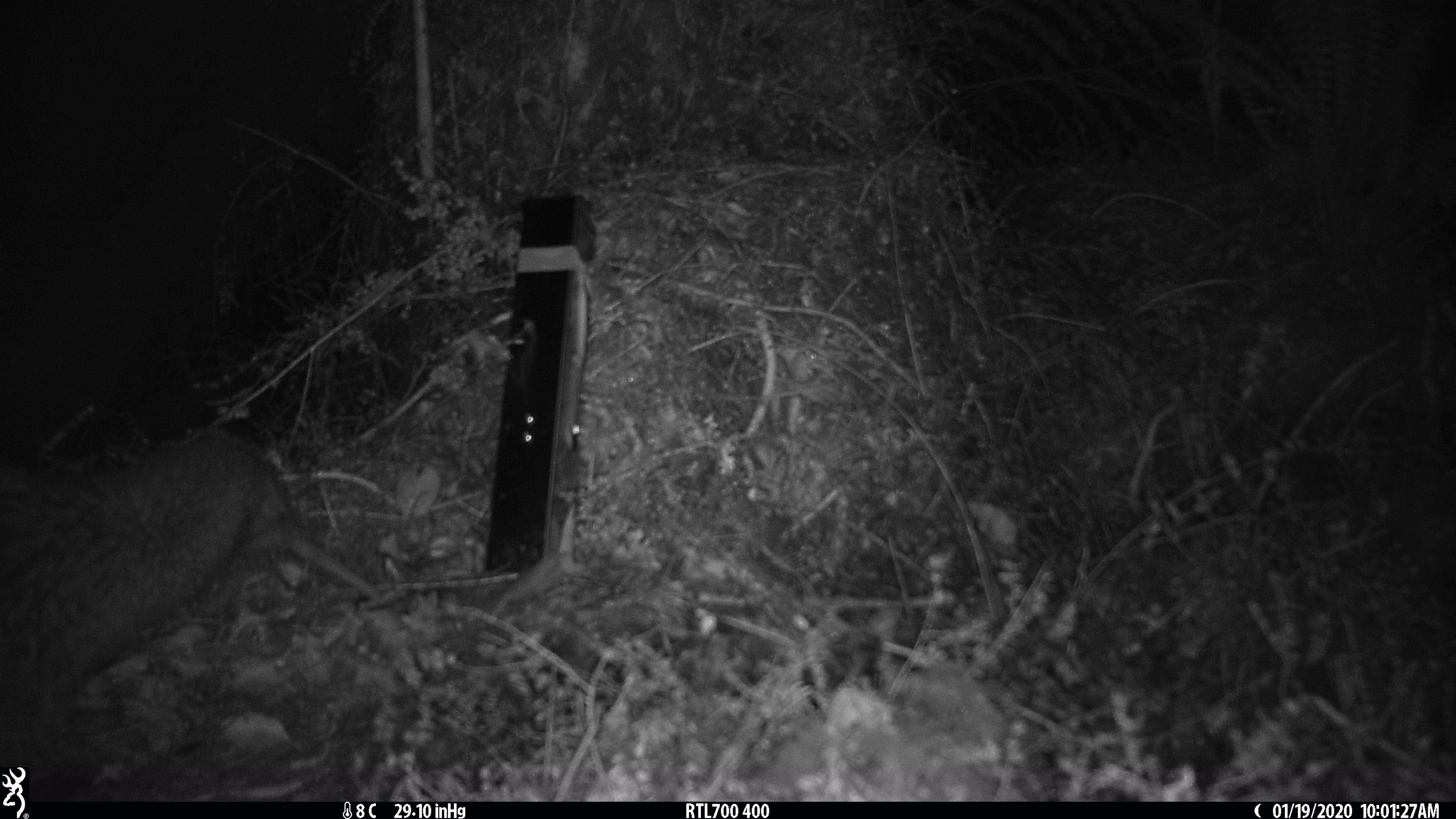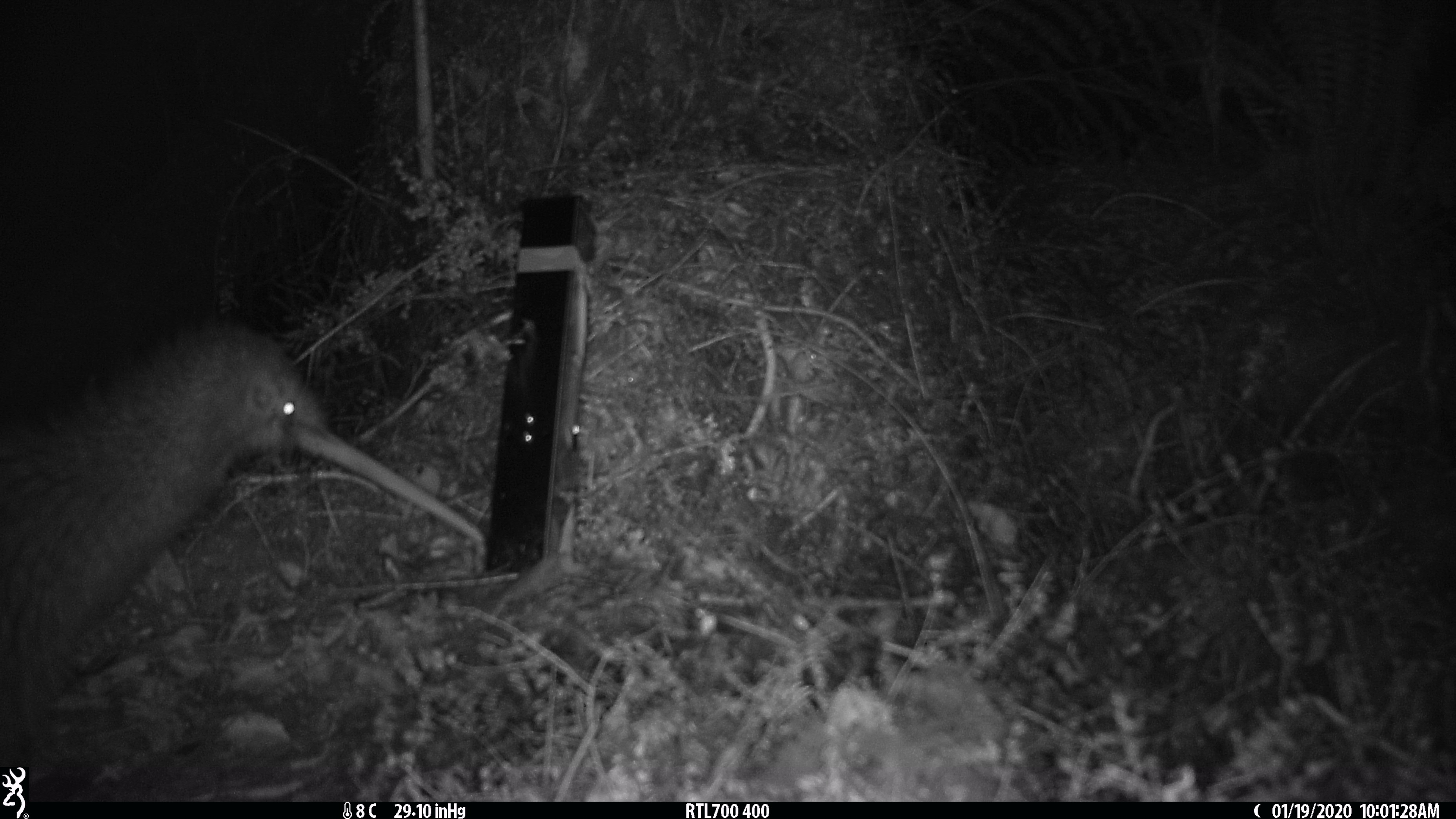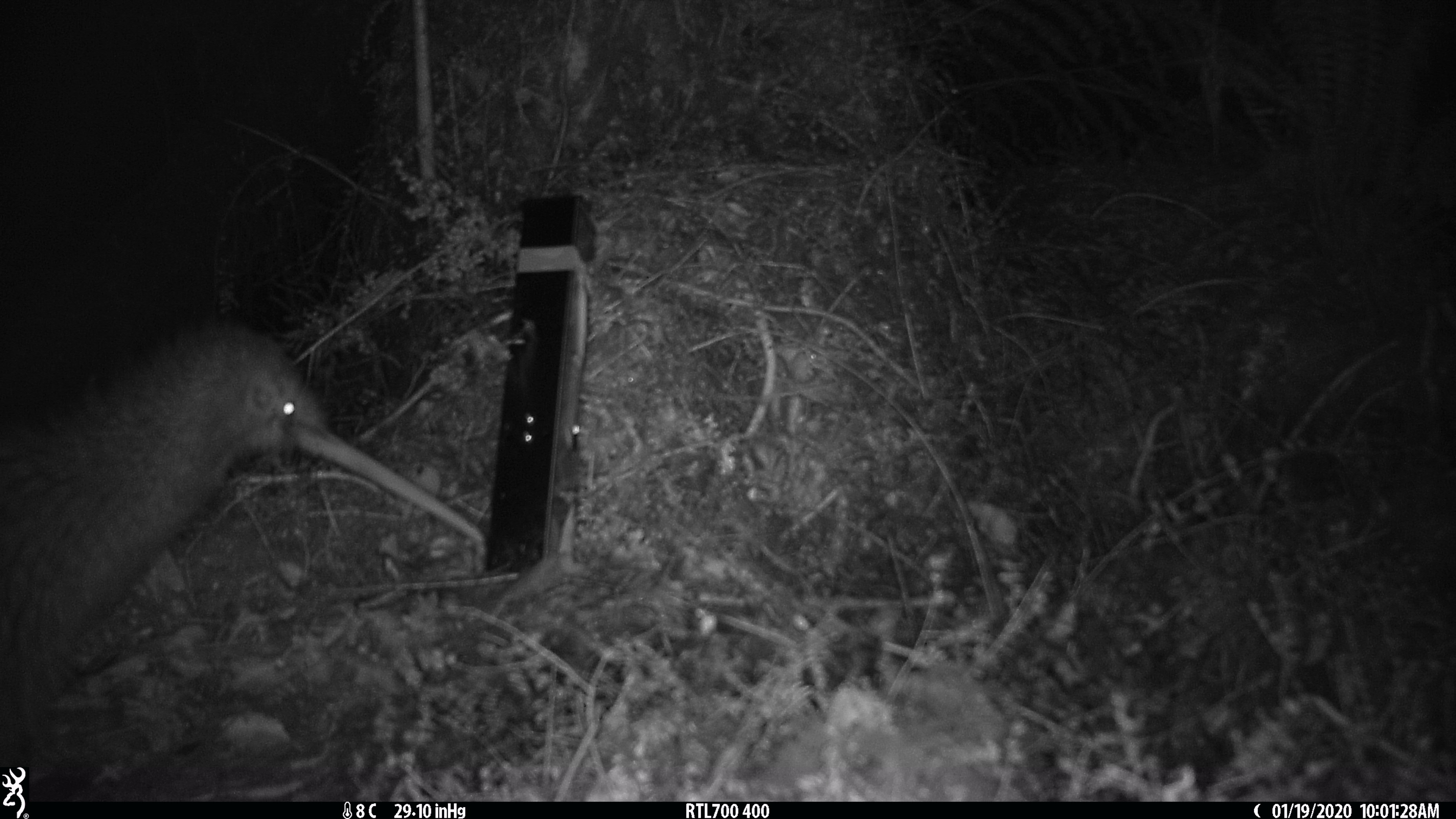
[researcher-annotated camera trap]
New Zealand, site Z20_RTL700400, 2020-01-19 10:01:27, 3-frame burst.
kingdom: Animalia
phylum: Chordata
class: Aves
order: Apterygiformes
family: Apterygidae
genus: Apteryx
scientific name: Apteryx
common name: kiwi